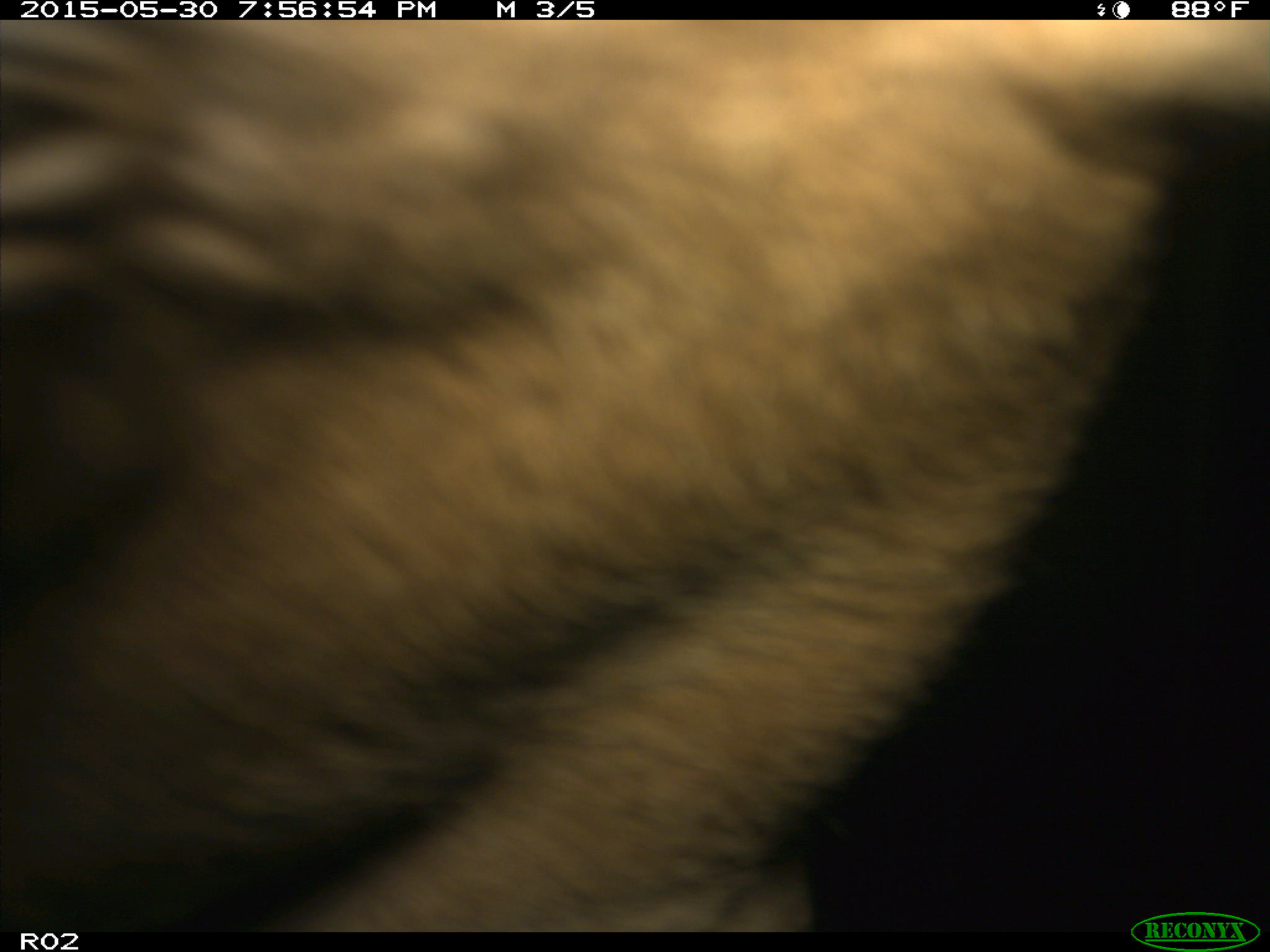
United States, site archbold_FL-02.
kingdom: Animalia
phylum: Chordata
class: Mammalia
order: Artiodactyla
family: Bovidae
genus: Bos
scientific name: Bos taurus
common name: domestic cow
Bos taurus (domestic cow).